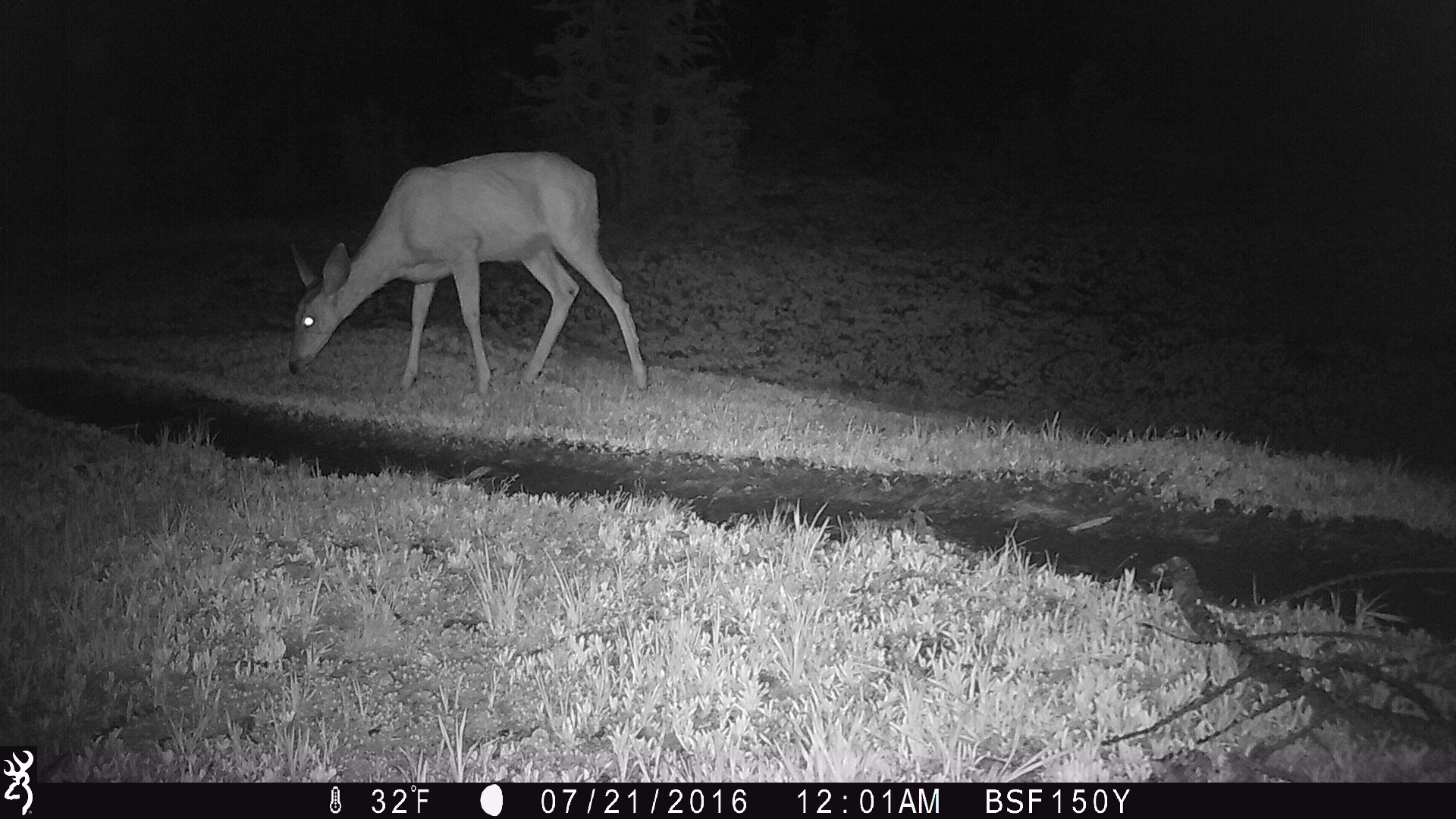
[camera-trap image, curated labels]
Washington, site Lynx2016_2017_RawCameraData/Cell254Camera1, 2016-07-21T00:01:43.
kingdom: Animalia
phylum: Chordata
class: Mammalia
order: Artiodactyla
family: Cervidae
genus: Odocoileus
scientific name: Odocoileus hemionus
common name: mule deer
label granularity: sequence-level